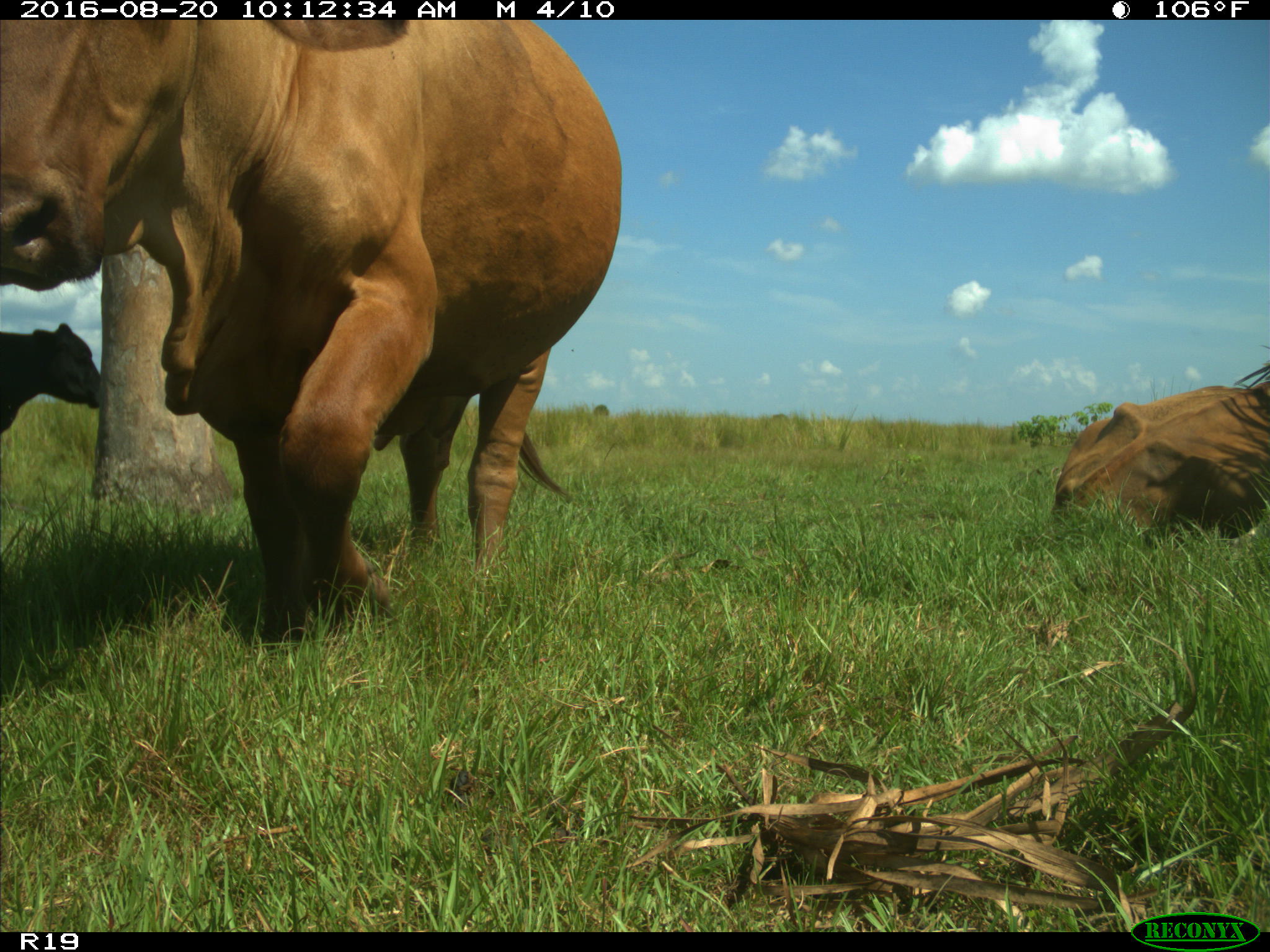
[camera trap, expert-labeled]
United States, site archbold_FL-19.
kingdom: Animalia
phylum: Chordata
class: Mammalia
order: Artiodactyla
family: Bovidae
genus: Bos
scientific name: Bos taurus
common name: domestic cow